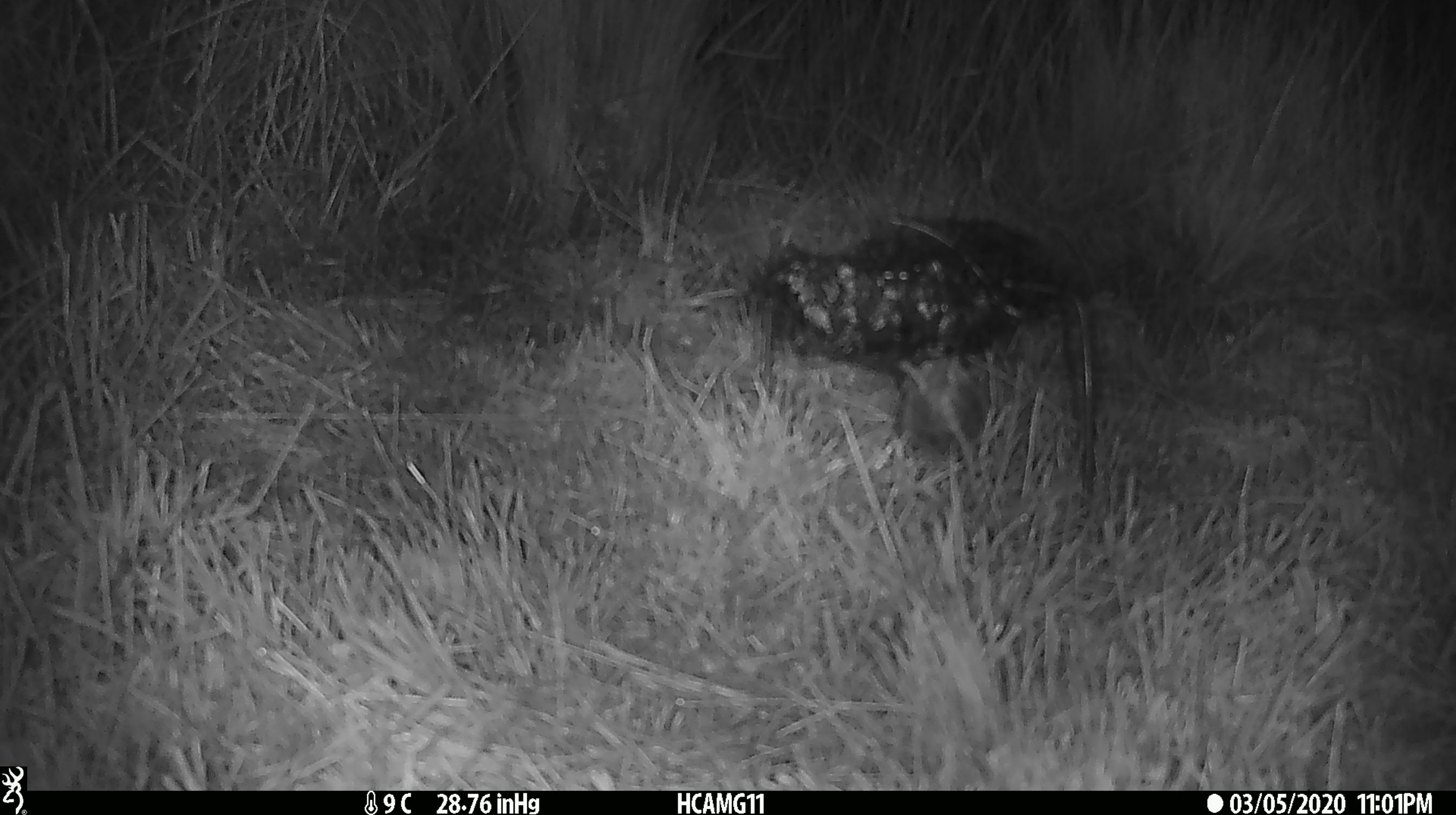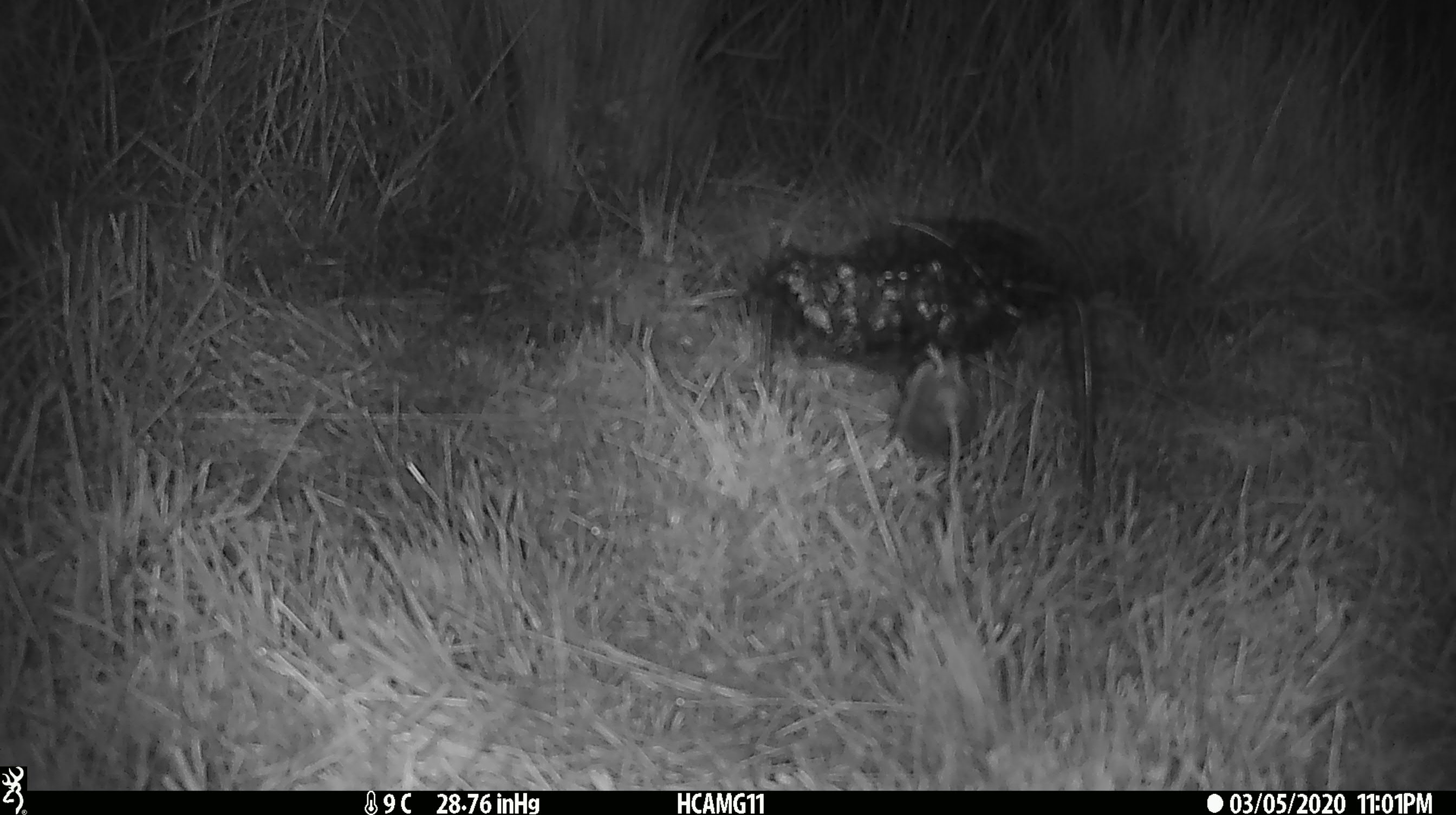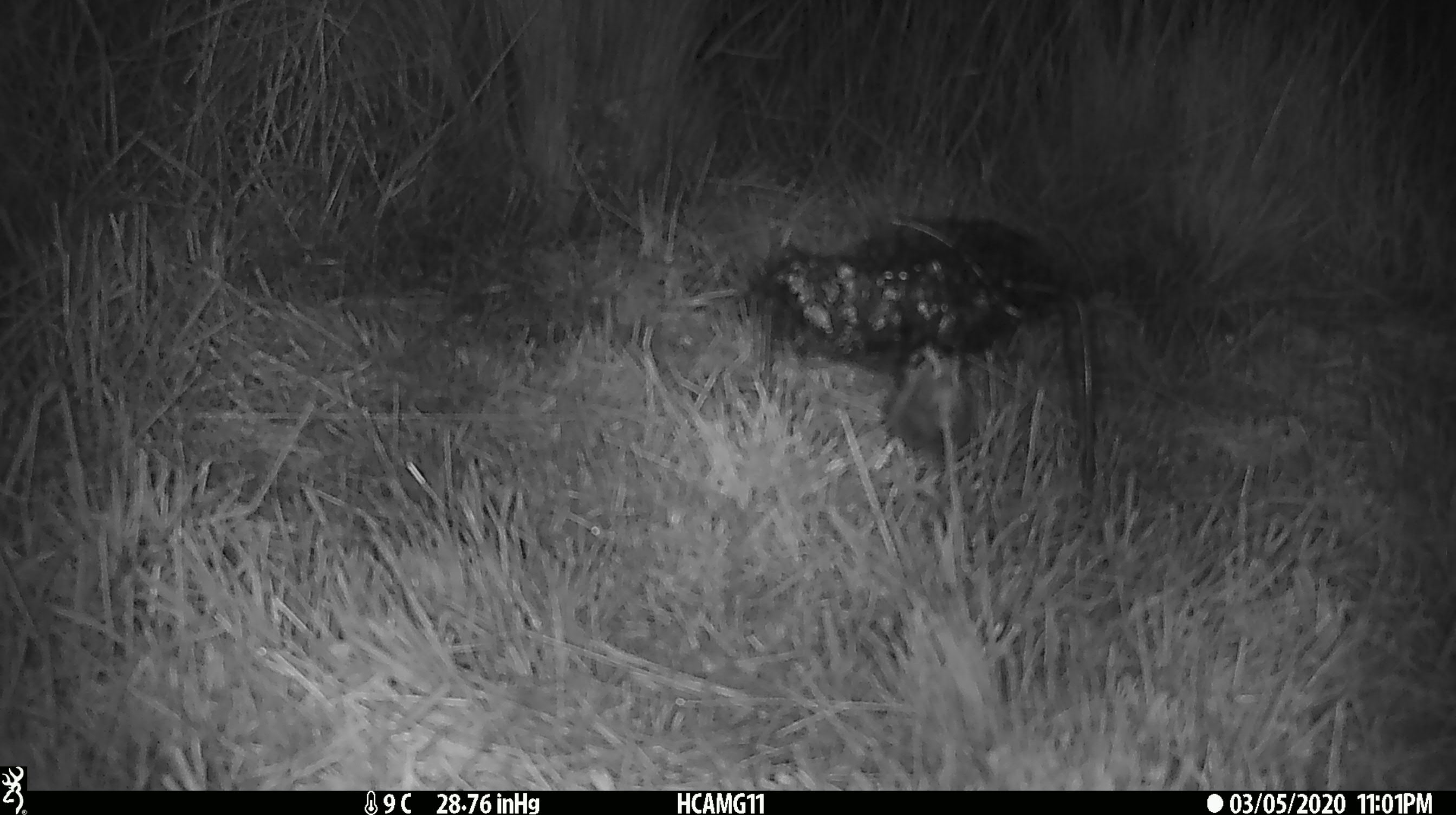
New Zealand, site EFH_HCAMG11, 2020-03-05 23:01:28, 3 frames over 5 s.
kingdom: Animalia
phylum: Chordata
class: Mammalia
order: Rodentia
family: Muridae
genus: Mus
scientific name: Mus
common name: mouse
Mouse (Mus).